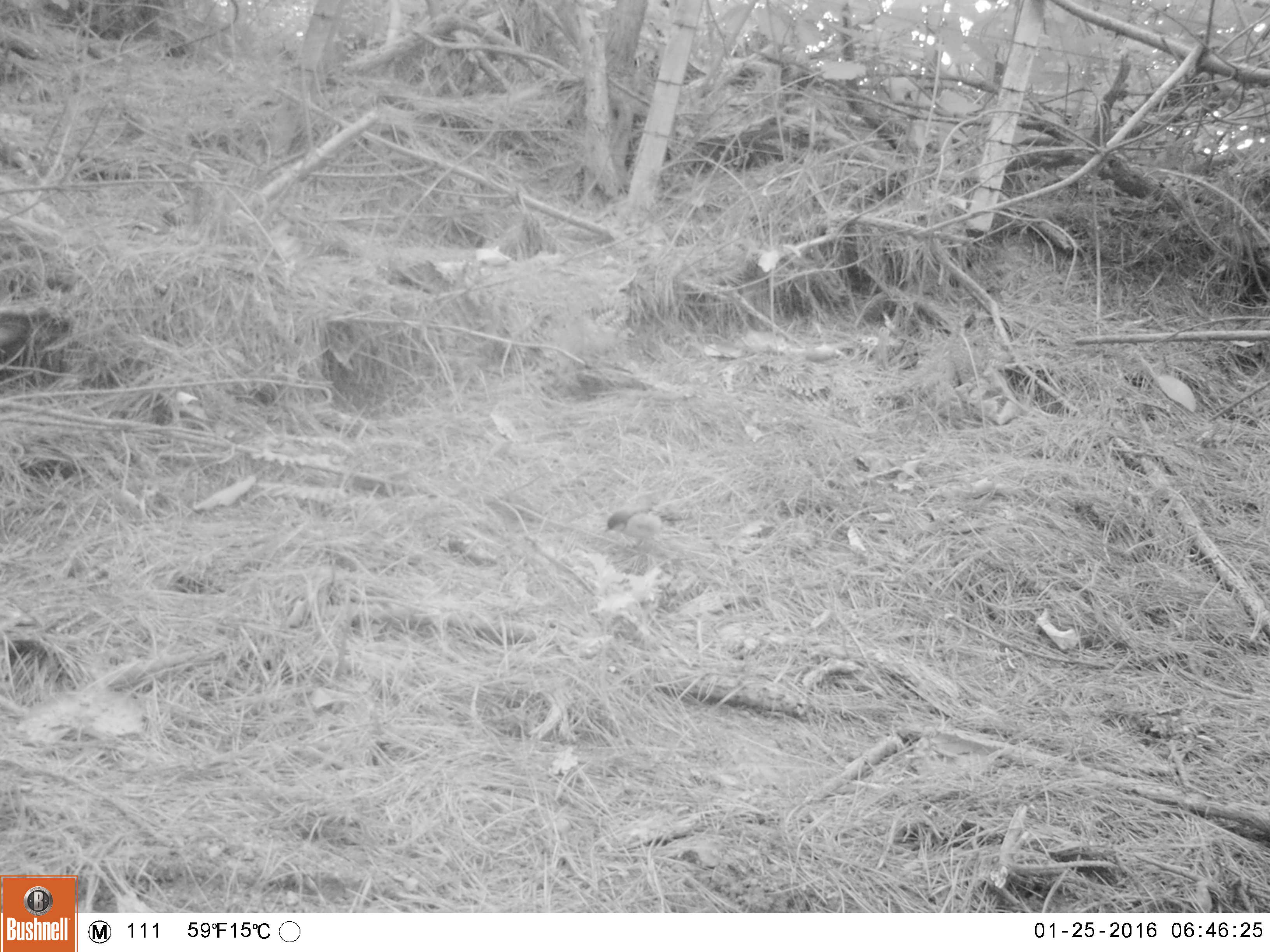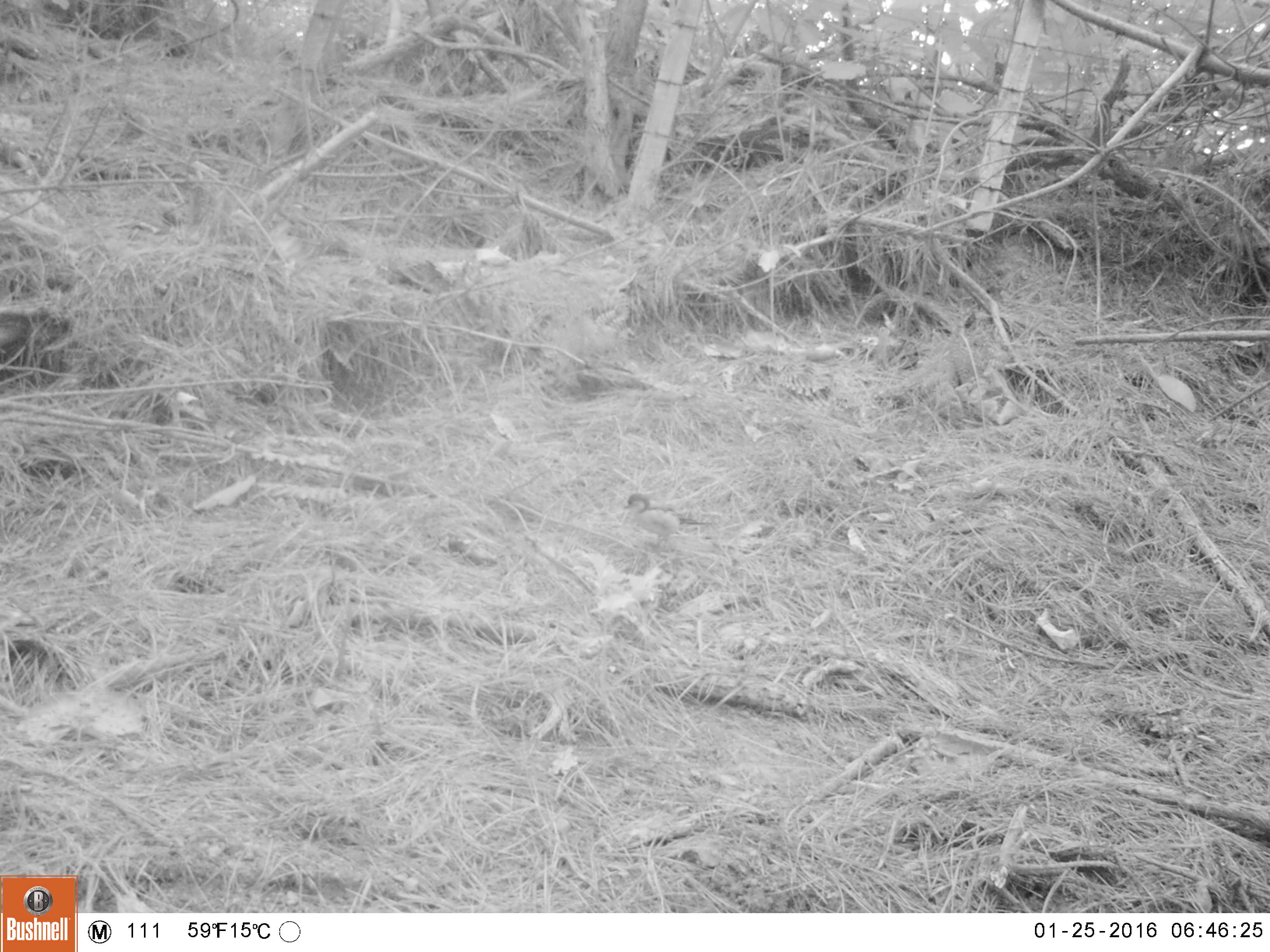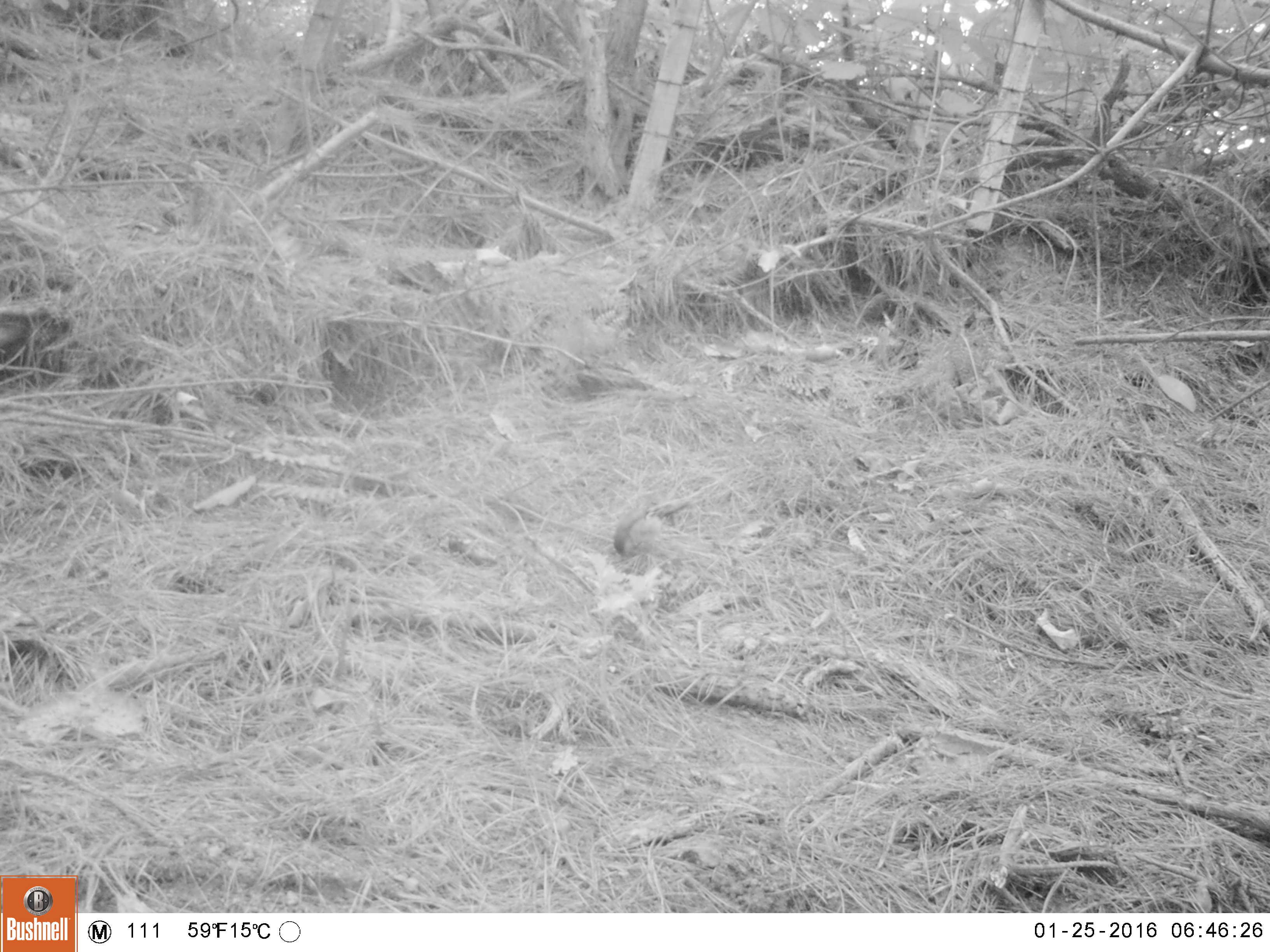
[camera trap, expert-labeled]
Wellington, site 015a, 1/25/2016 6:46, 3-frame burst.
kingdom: Animalia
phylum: Chordata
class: Aves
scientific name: Aves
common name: bird